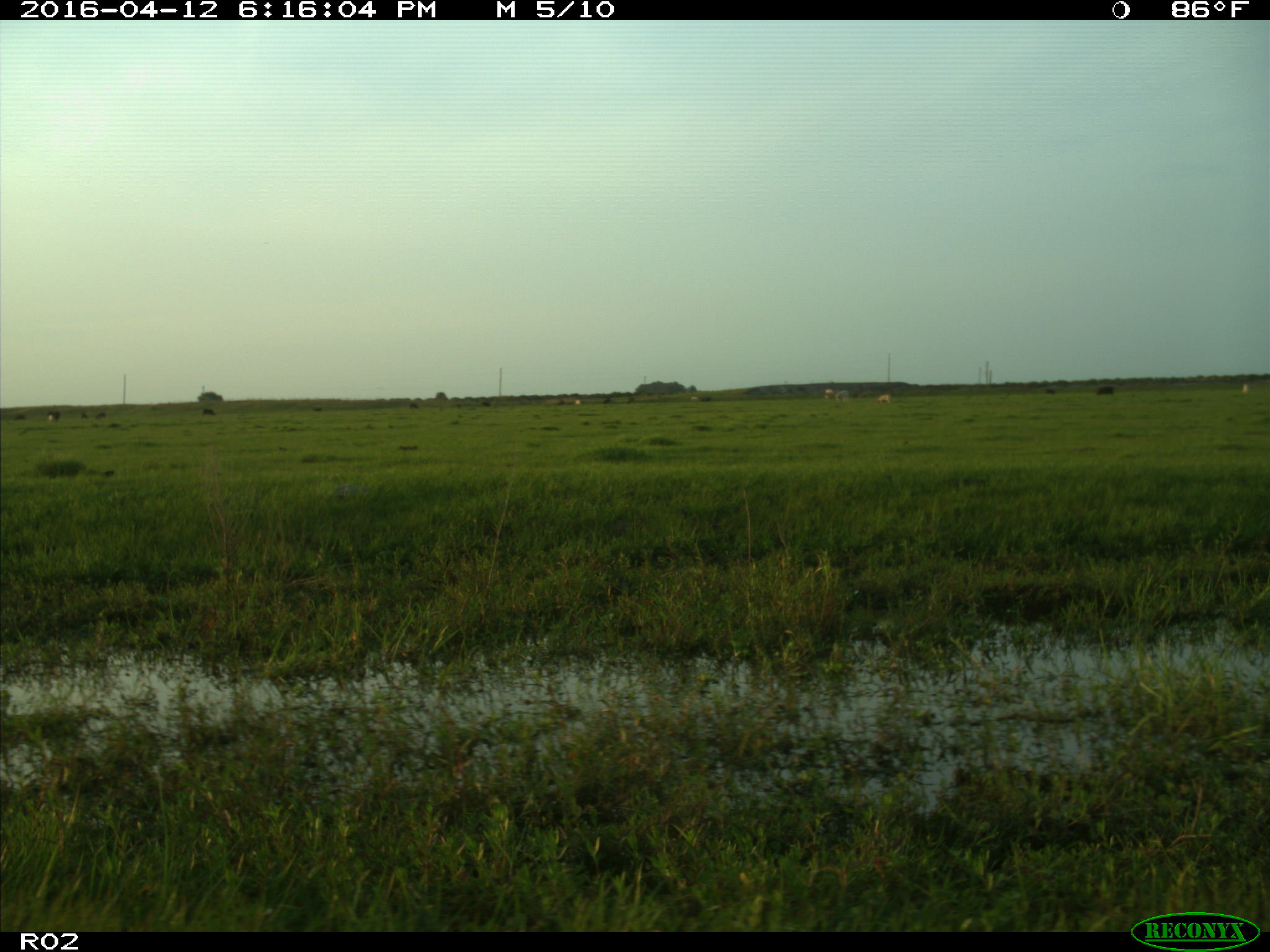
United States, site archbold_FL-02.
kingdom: Animalia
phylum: Chordata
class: Mammalia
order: Artiodactyla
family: Bovidae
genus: Bos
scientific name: Bos taurus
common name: domestic cow